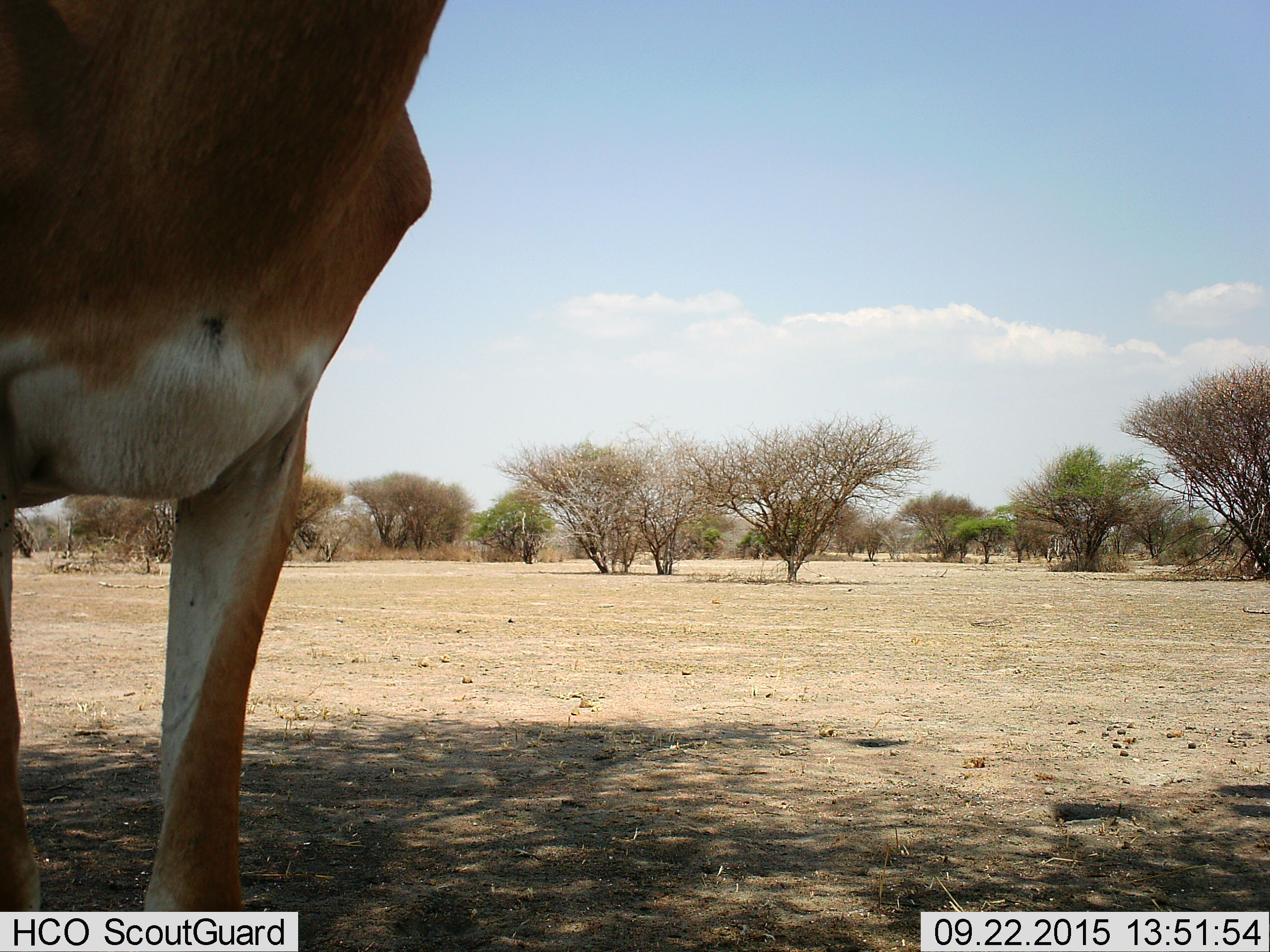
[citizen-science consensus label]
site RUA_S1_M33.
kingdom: Animalia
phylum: Chordata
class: Mammalia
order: Artiodactyla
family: Bovidae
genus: Nanger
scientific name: Nanger granti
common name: grant's gazelle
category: gazellegrants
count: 1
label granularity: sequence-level